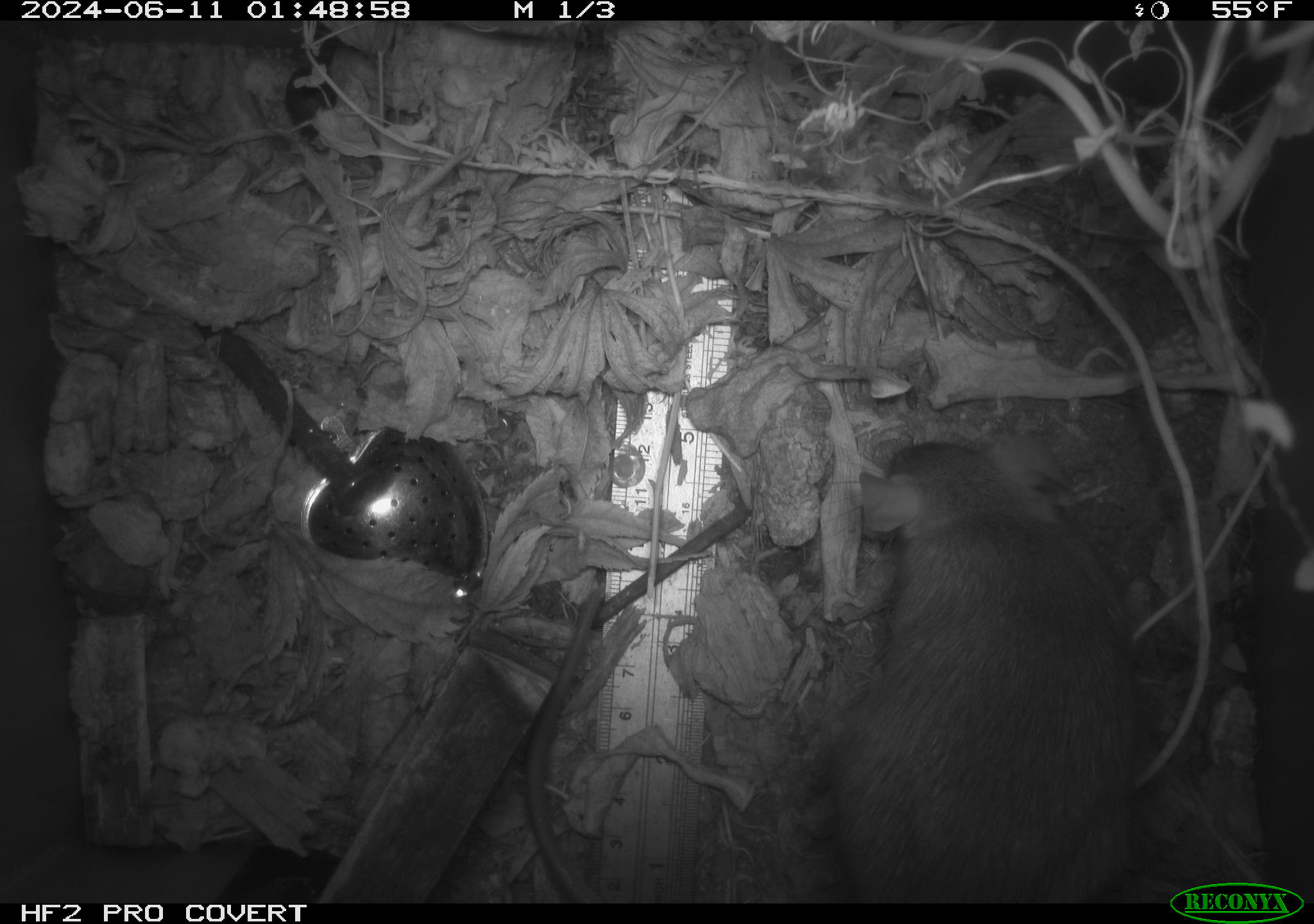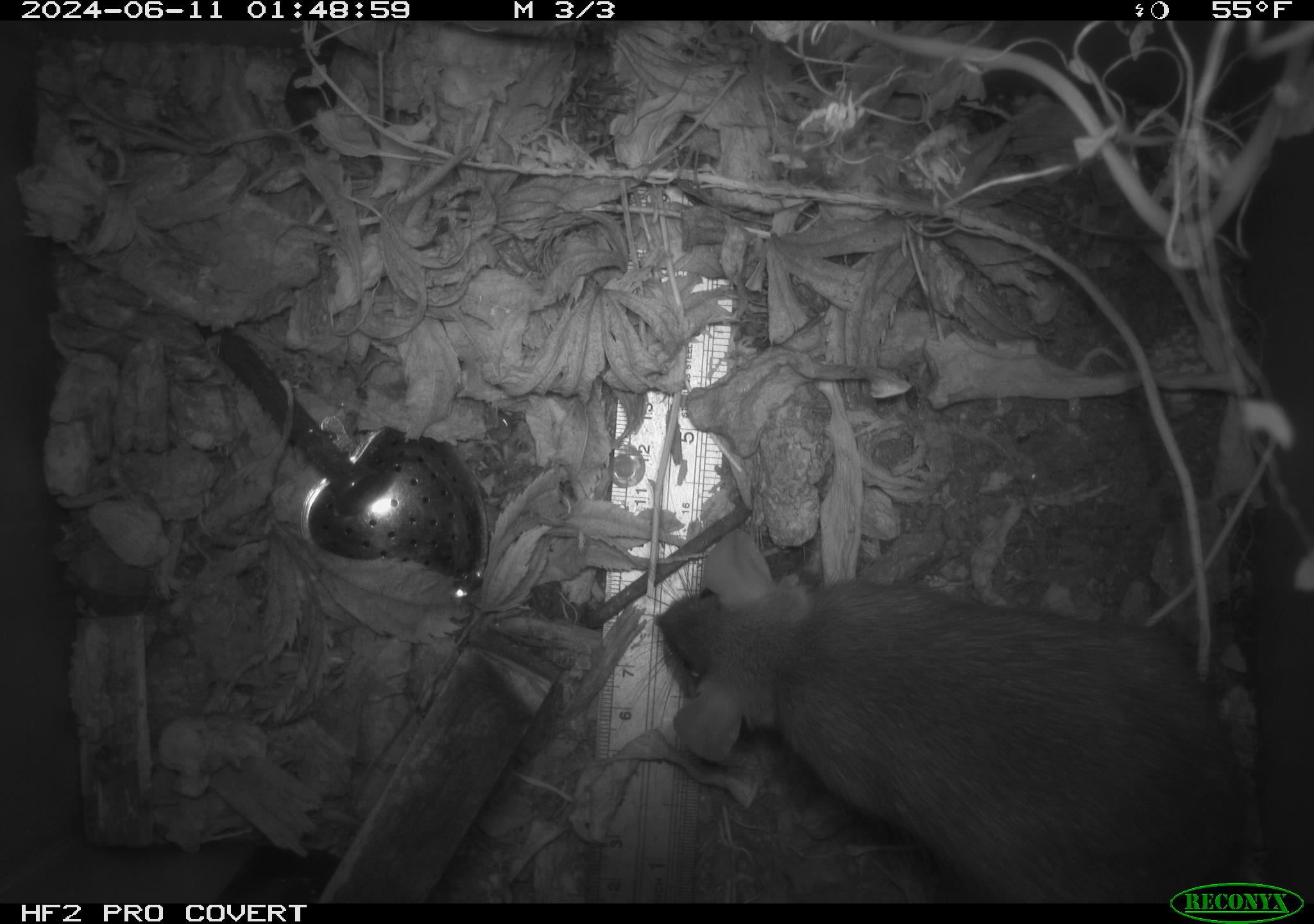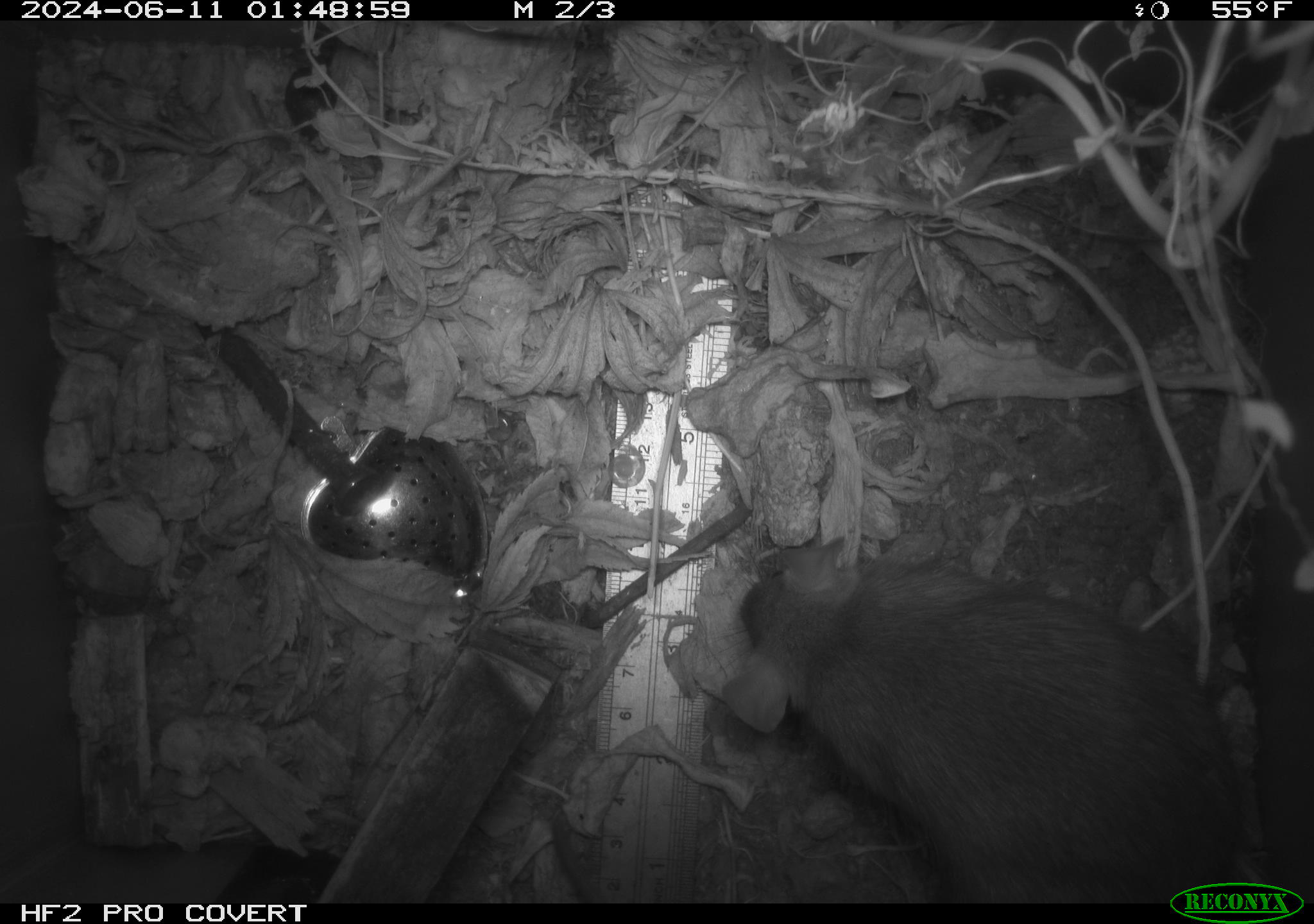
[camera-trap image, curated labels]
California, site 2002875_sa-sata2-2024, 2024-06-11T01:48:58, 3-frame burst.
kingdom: Animalia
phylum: Chordata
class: Mammalia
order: Rodentia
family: Muridae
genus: Rattus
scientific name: Rattus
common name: rat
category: rattus species